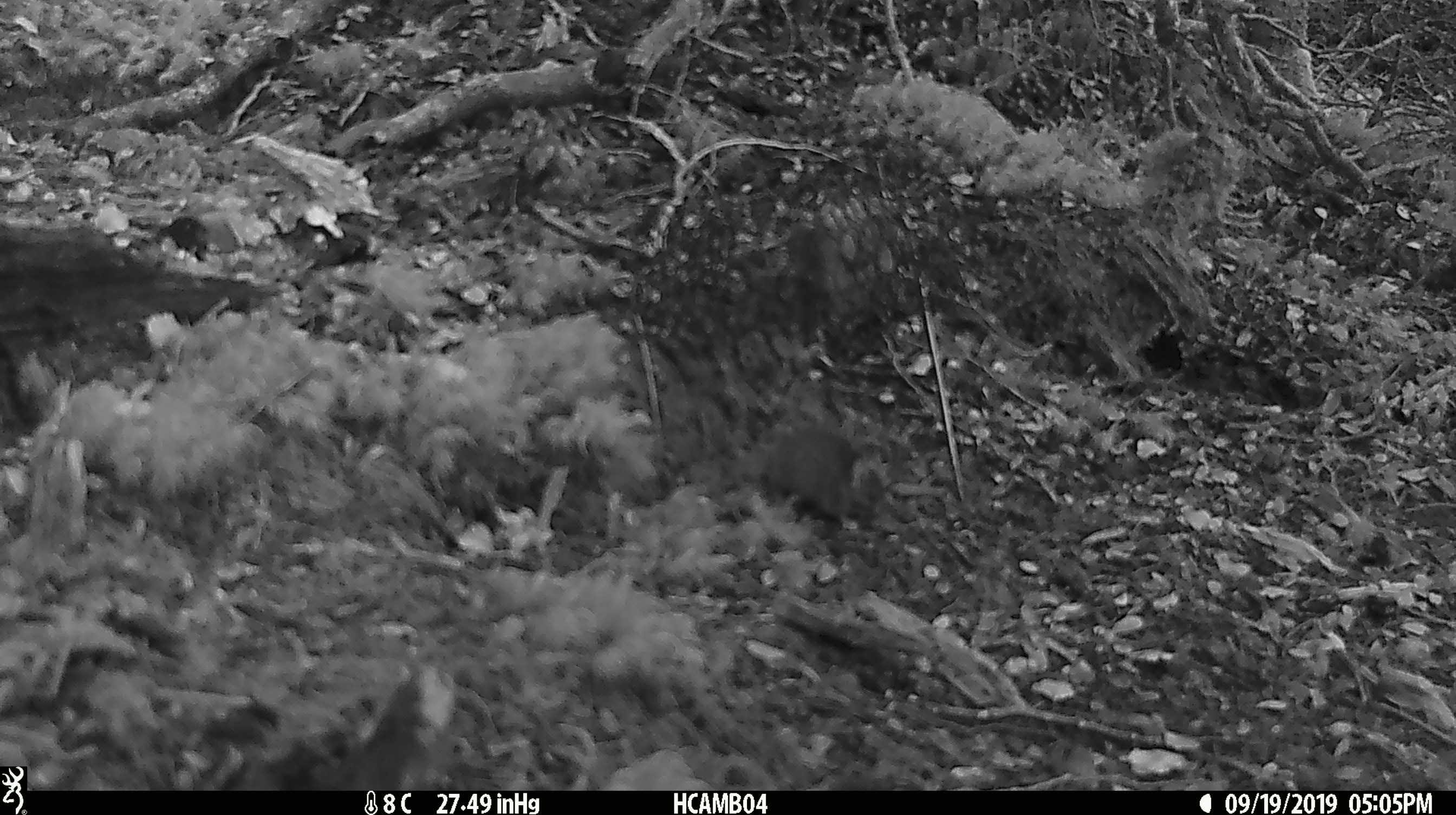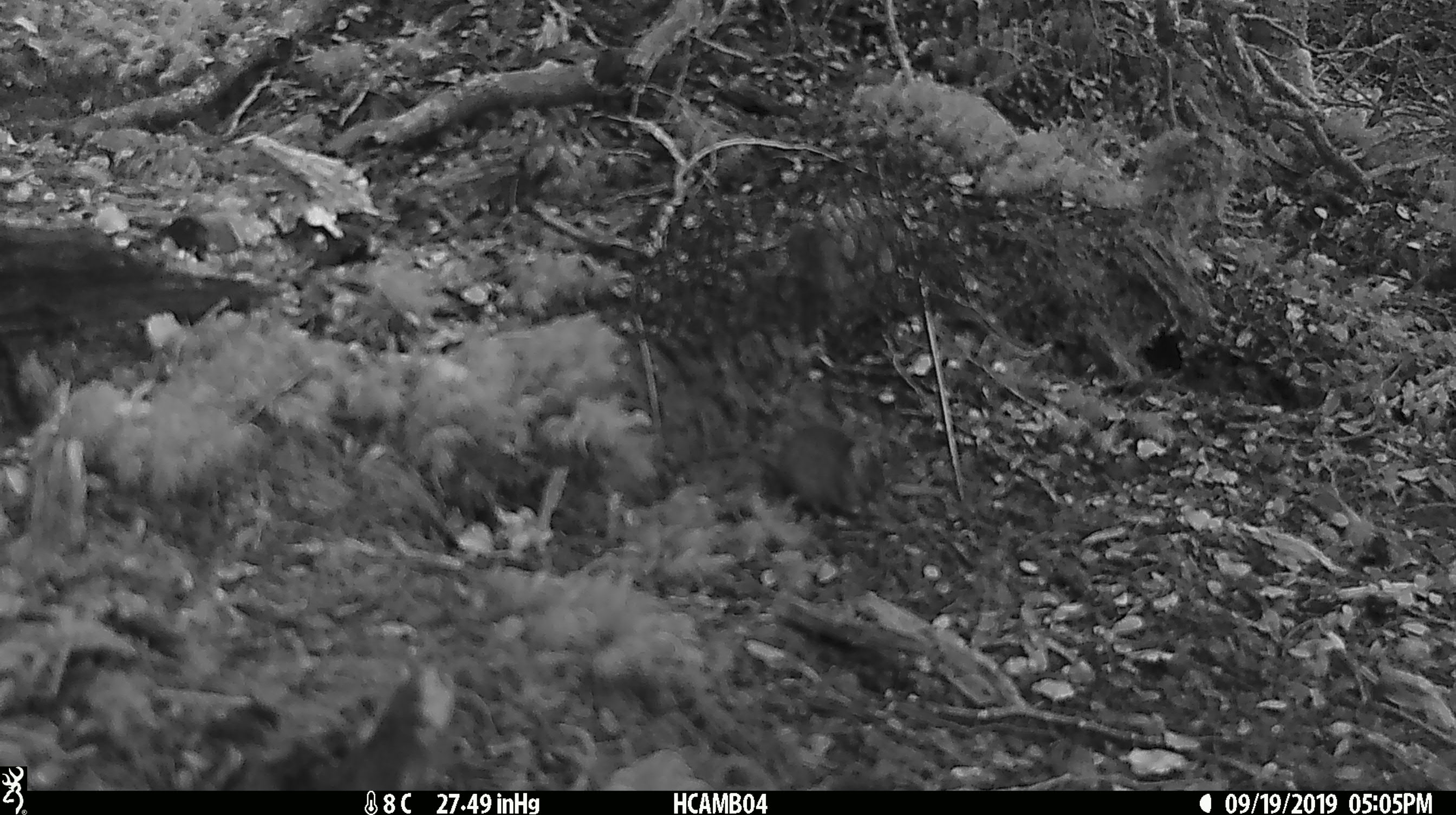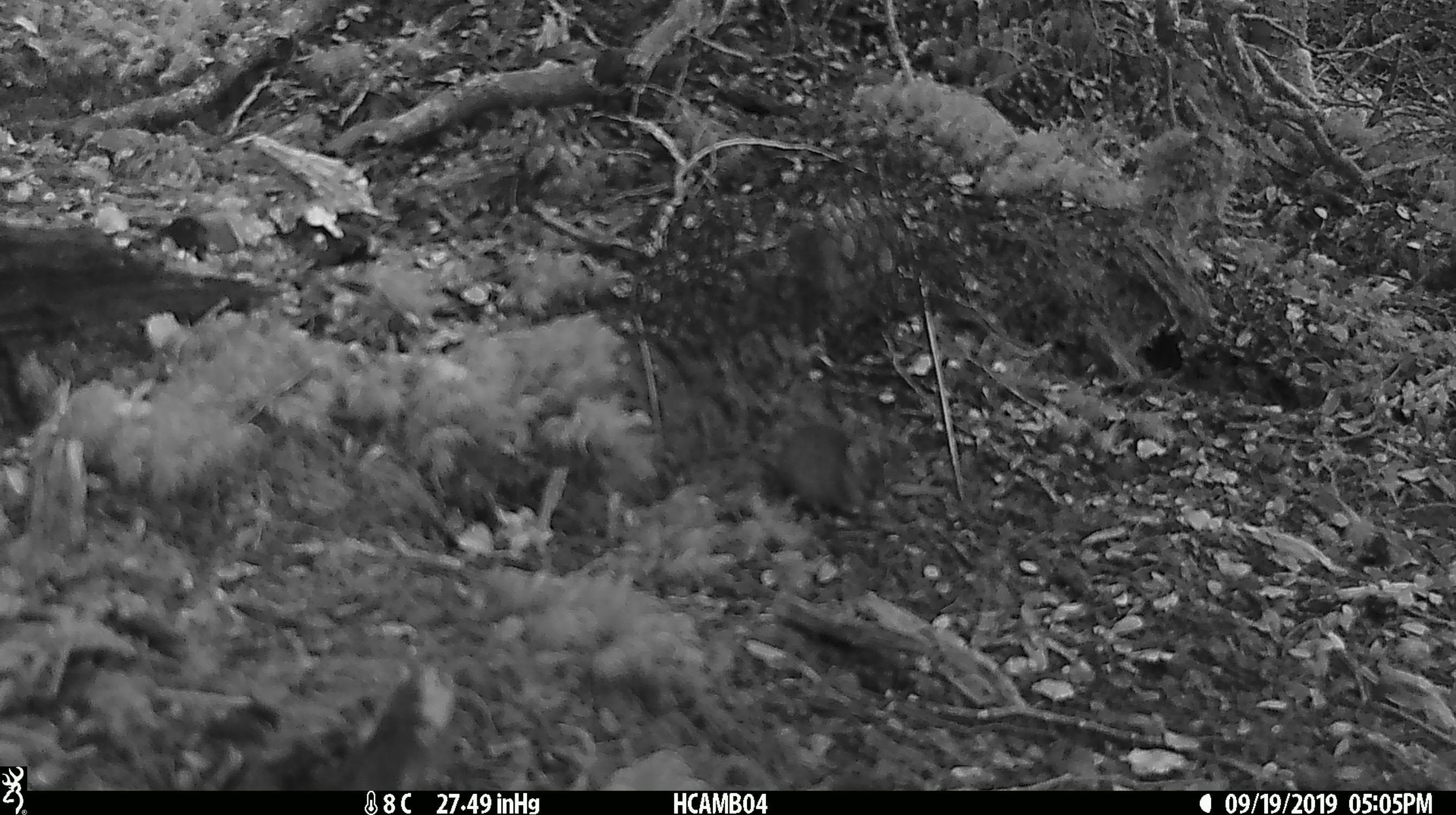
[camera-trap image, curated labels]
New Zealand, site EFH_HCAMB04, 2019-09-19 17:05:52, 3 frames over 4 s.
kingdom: Animalia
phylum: Chordata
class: Mammalia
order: Rodentia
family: Muridae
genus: Mus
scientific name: Mus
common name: mouse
Mouse (Mus).